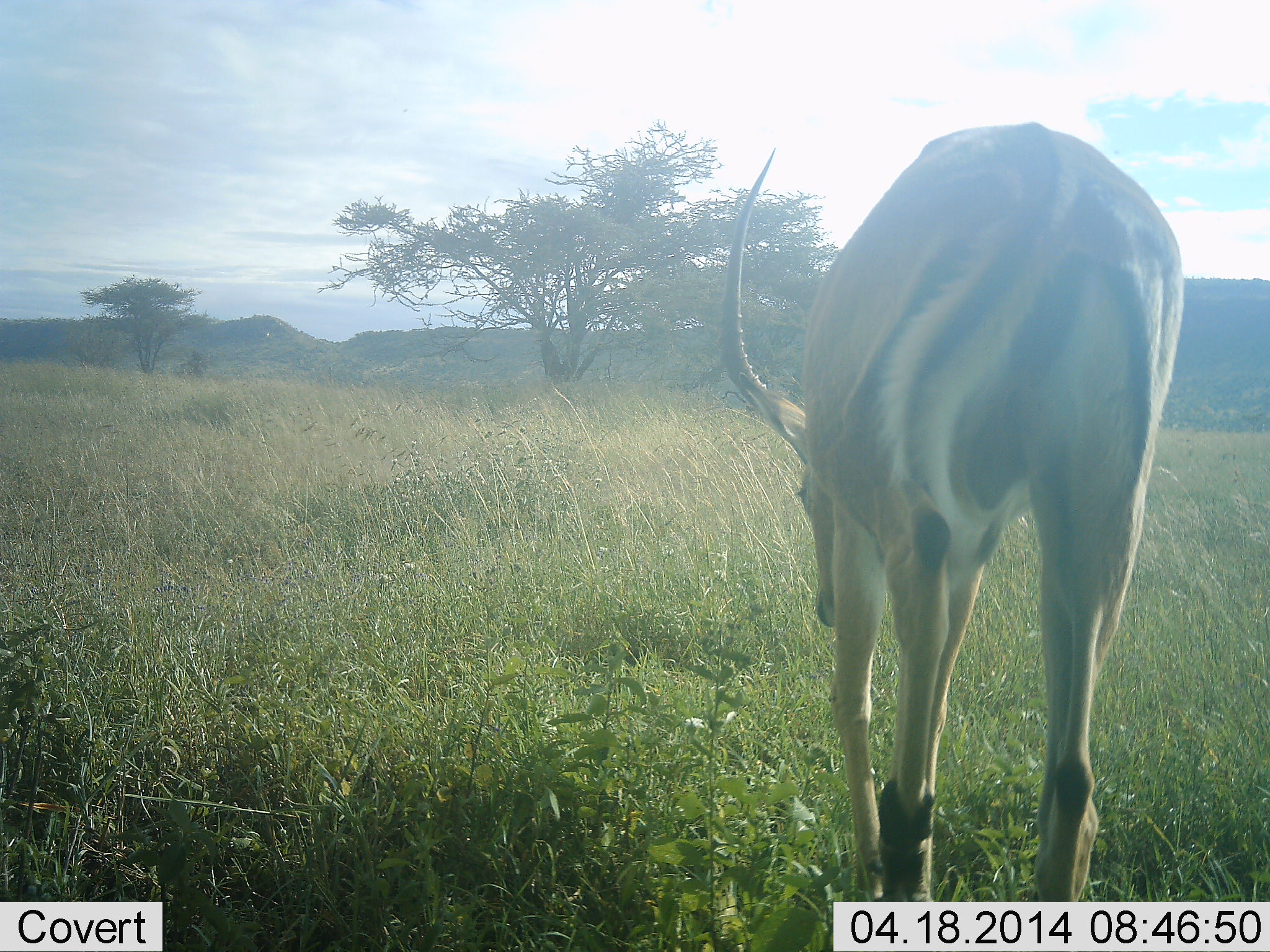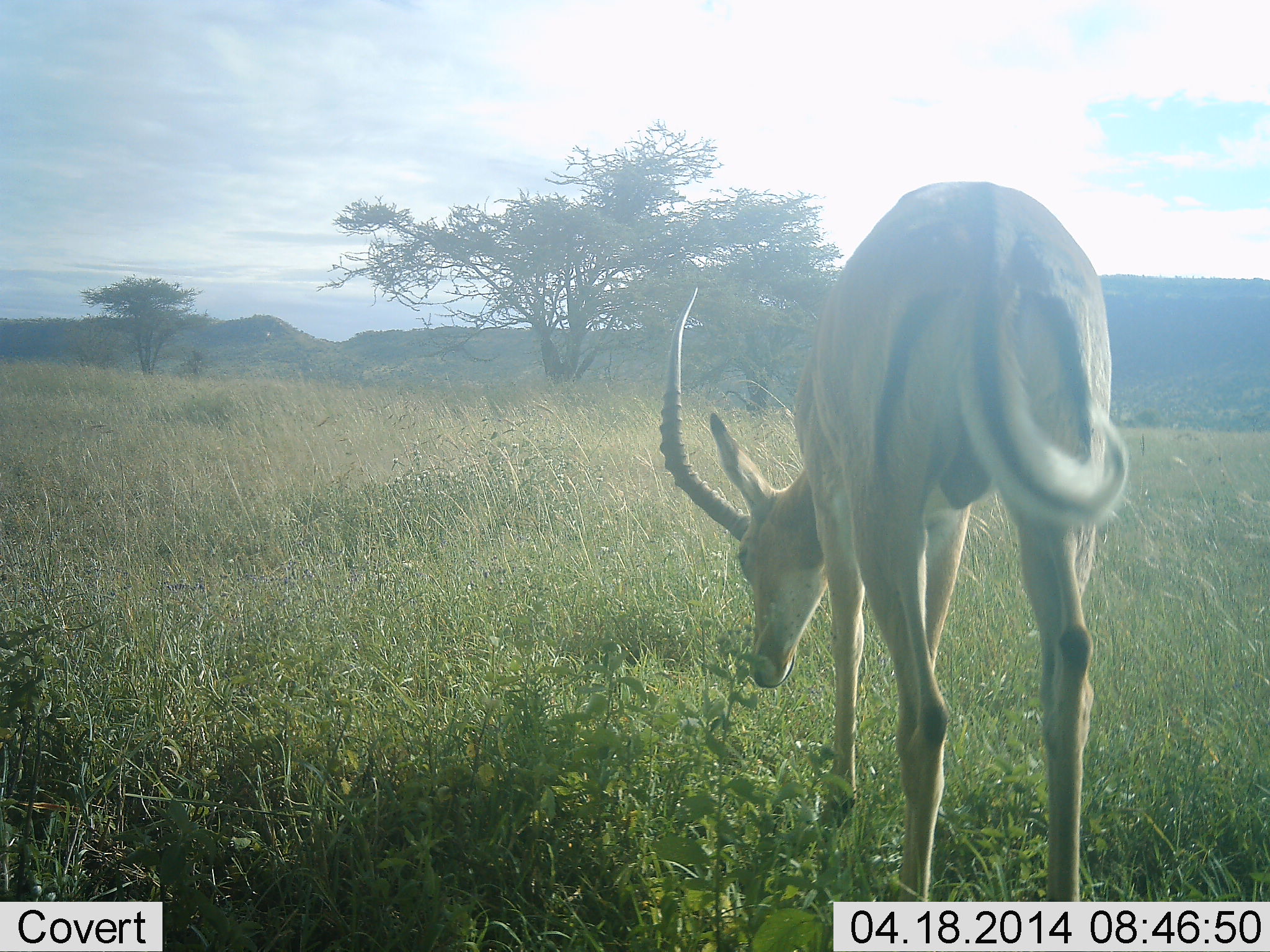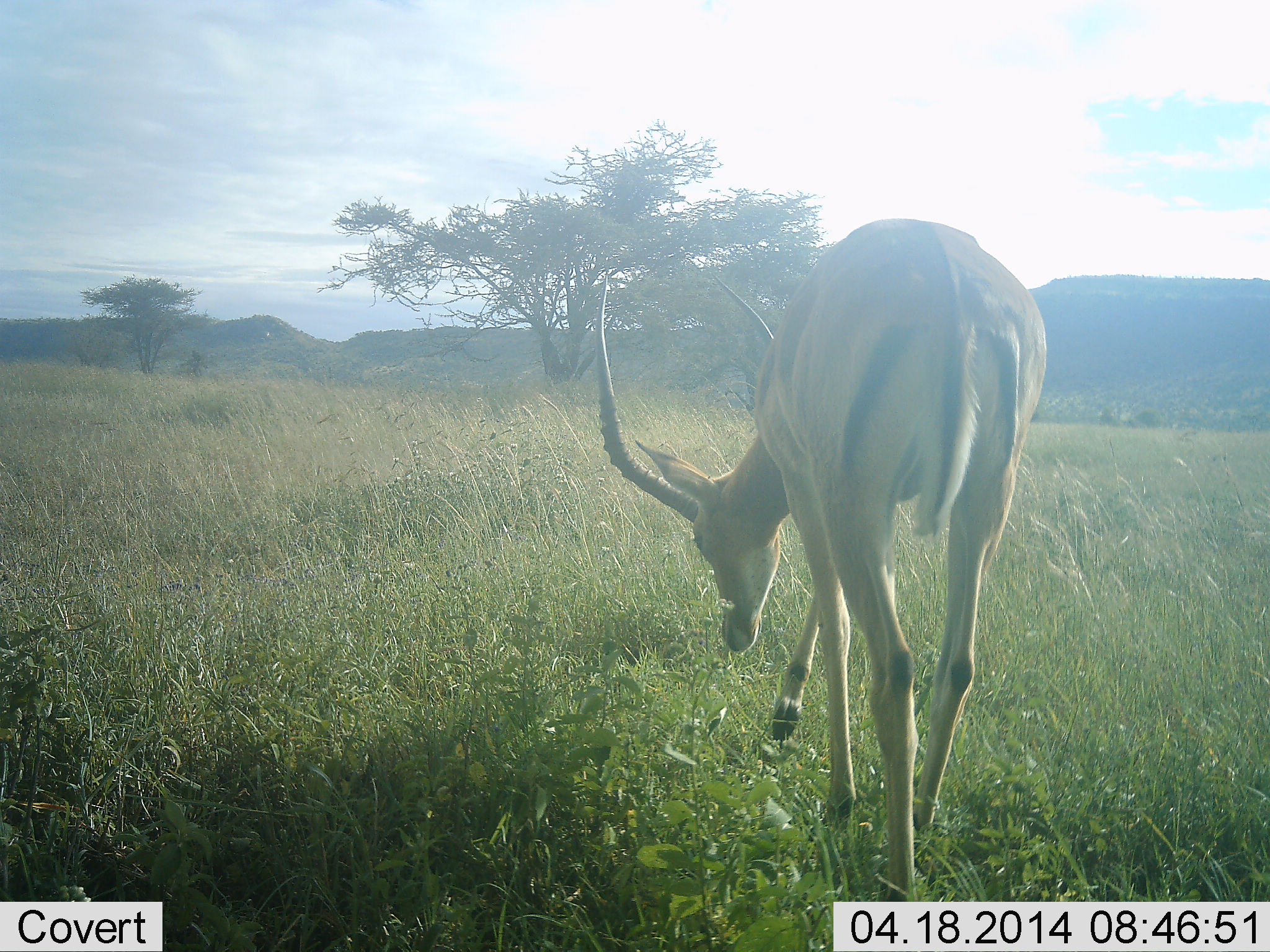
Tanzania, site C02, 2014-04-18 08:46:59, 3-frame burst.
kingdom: Animalia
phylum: Chordata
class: Mammalia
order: Artiodactyla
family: Bovidae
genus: Aepyceros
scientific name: Aepyceros melampus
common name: impala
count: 1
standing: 0%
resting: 0%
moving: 60%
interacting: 0%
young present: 0%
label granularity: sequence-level